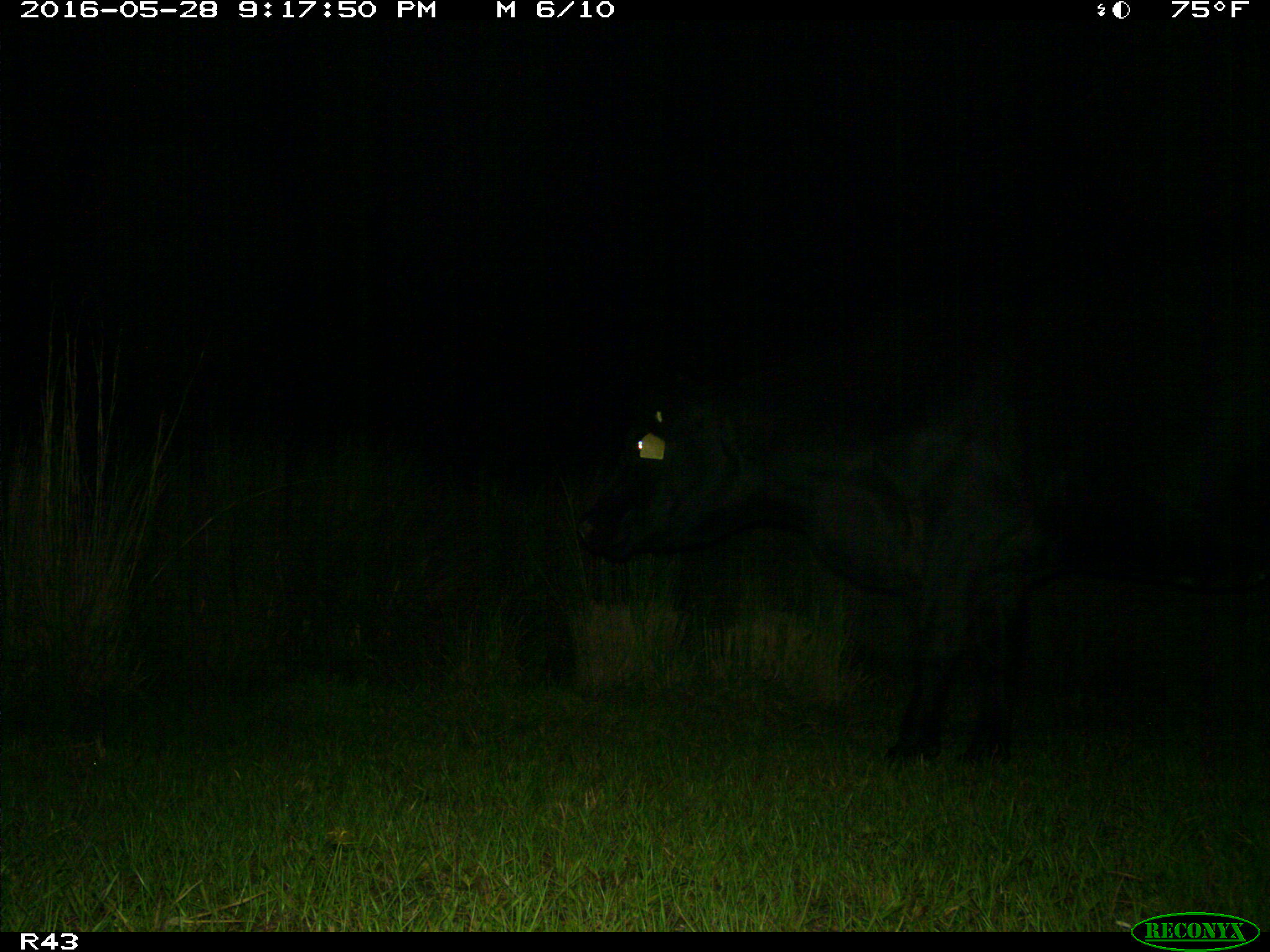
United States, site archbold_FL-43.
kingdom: Animalia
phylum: Chordata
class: Mammalia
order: Artiodactyla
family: Bovidae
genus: Bos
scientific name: Bos taurus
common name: domestic cow